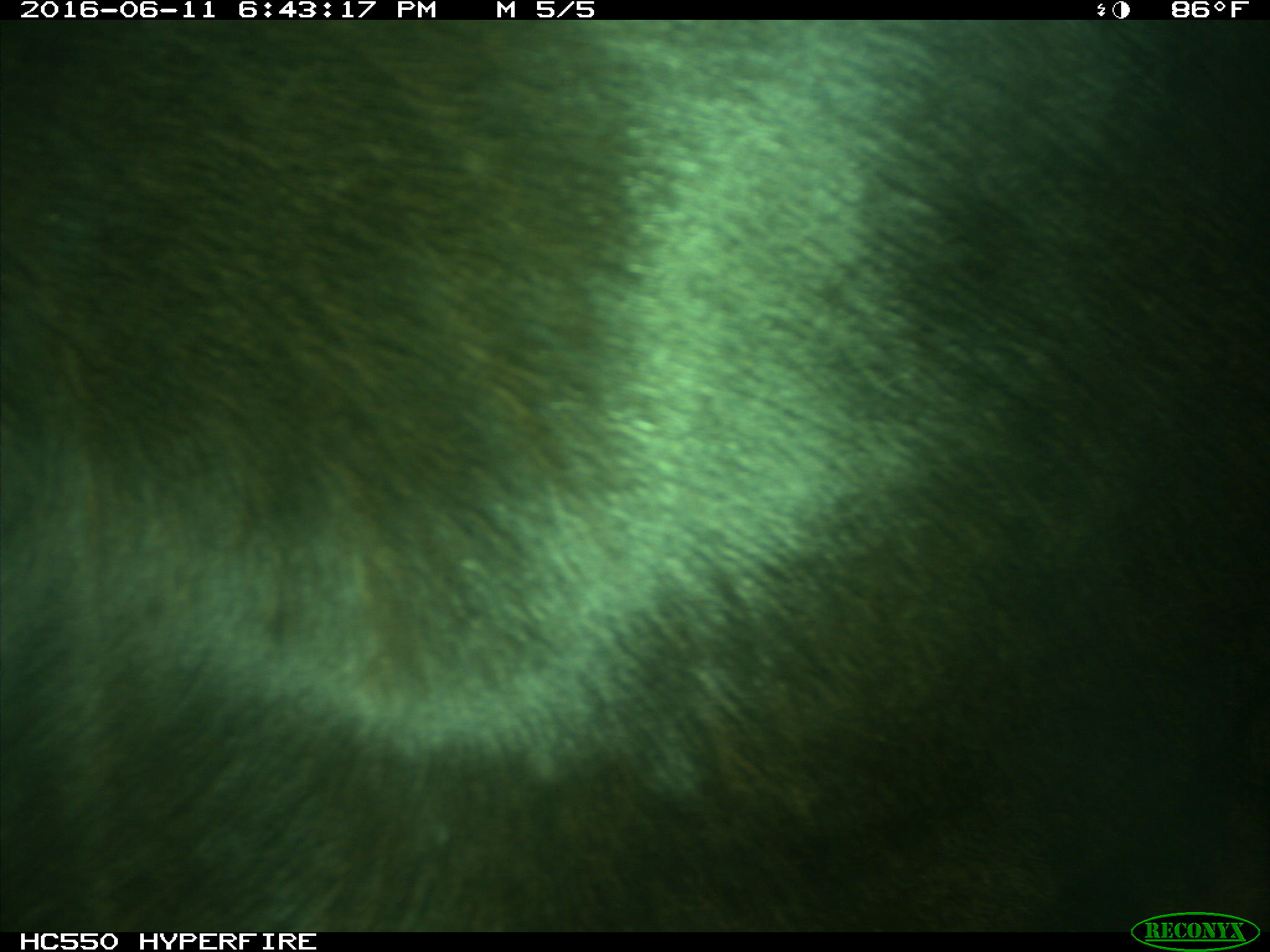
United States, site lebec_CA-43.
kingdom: Animalia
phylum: Chordata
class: Mammalia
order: Artiodactyla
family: Bovidae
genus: Bos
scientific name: Bos taurus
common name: domestic cow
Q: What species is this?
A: Bos taurus (domestic cow).